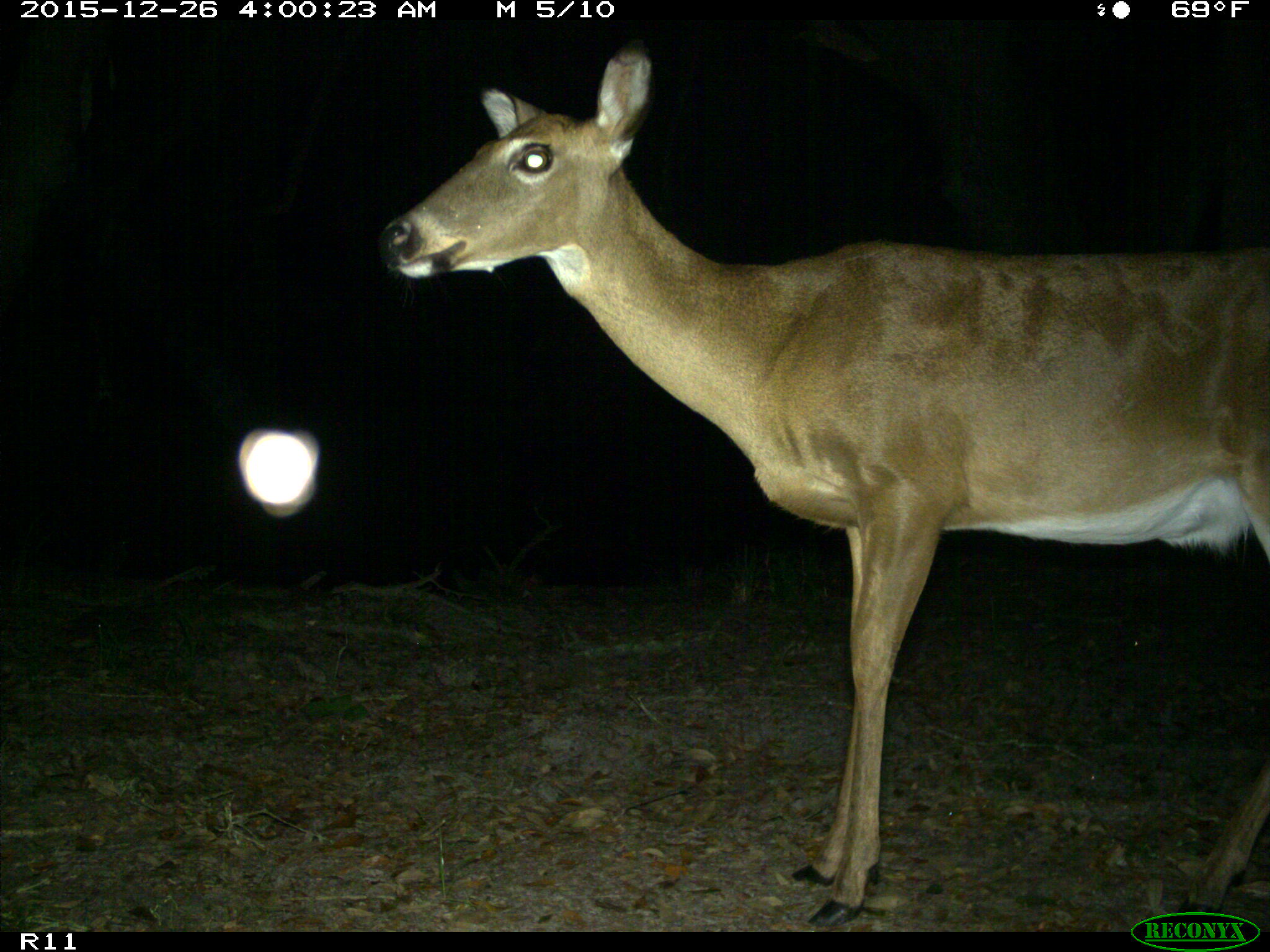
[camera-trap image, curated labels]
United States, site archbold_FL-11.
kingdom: Animalia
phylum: Chordata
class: Mammalia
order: Artiodactyla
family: Cervidae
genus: Odocoileus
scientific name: Odocoileus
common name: deer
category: unidentified deer